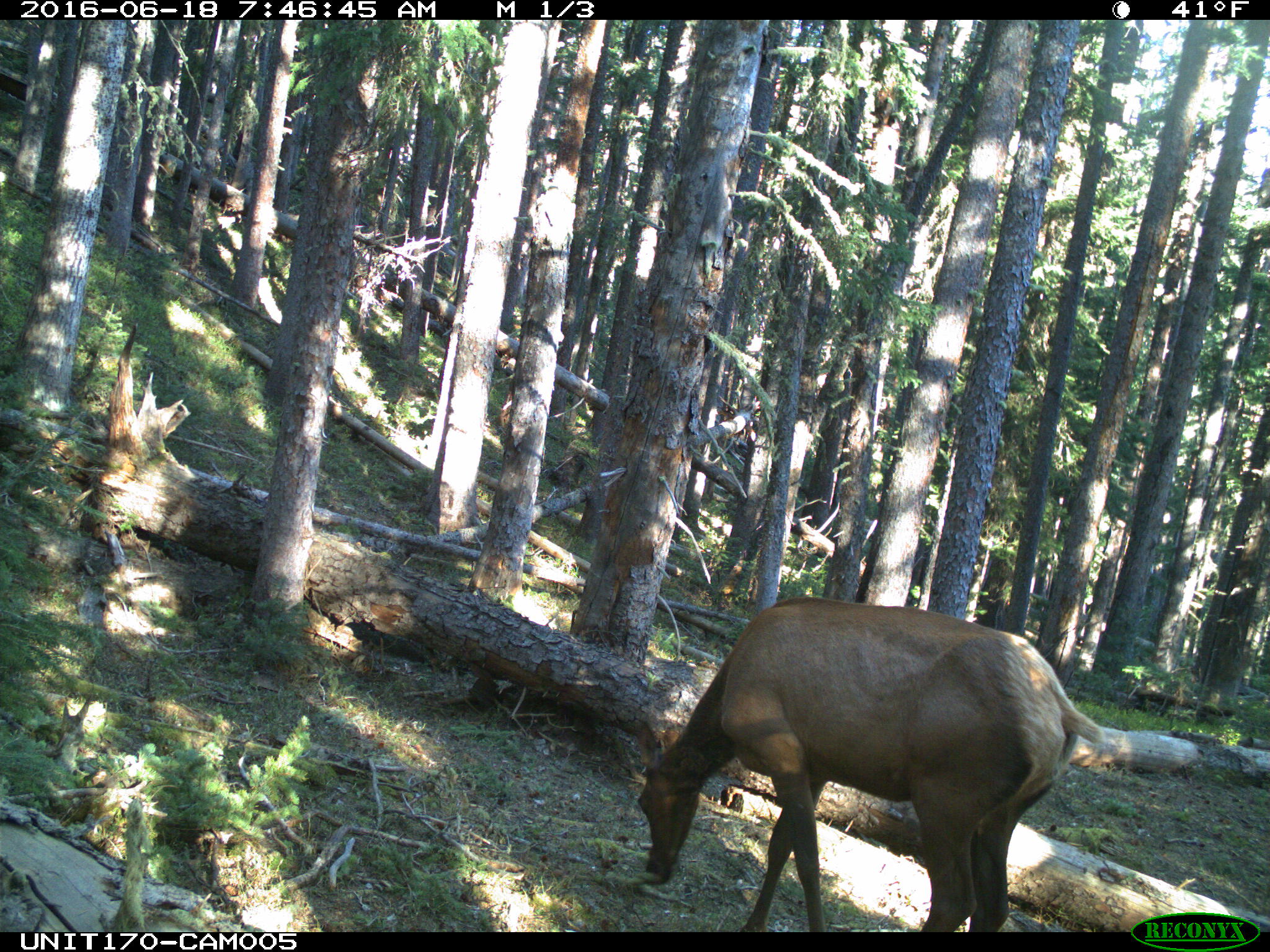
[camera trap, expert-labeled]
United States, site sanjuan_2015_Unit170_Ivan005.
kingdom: Animalia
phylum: Chordata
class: Mammalia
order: Artiodactyla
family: Cervidae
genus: Cervus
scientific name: Cervus elaphus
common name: red deer